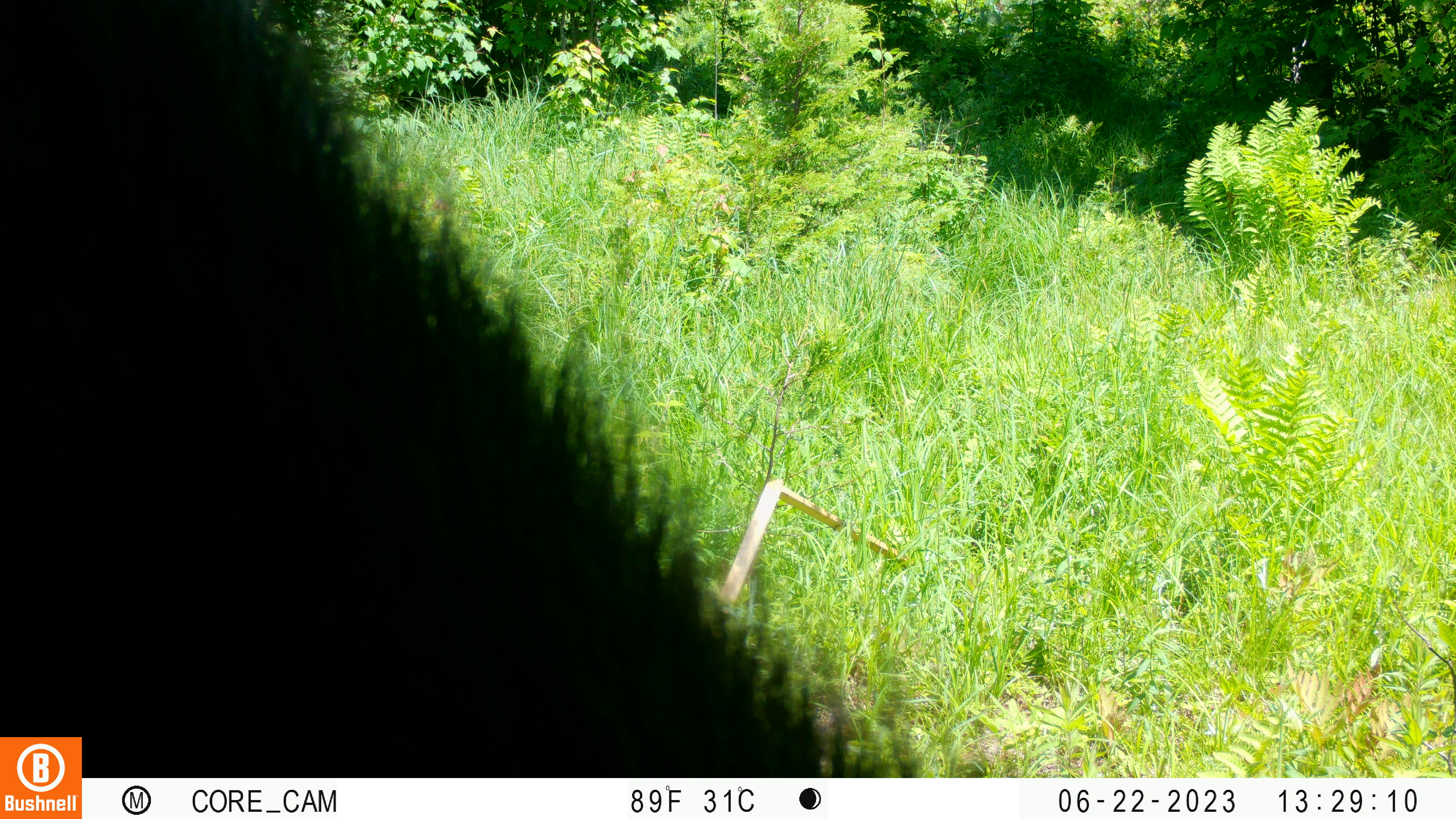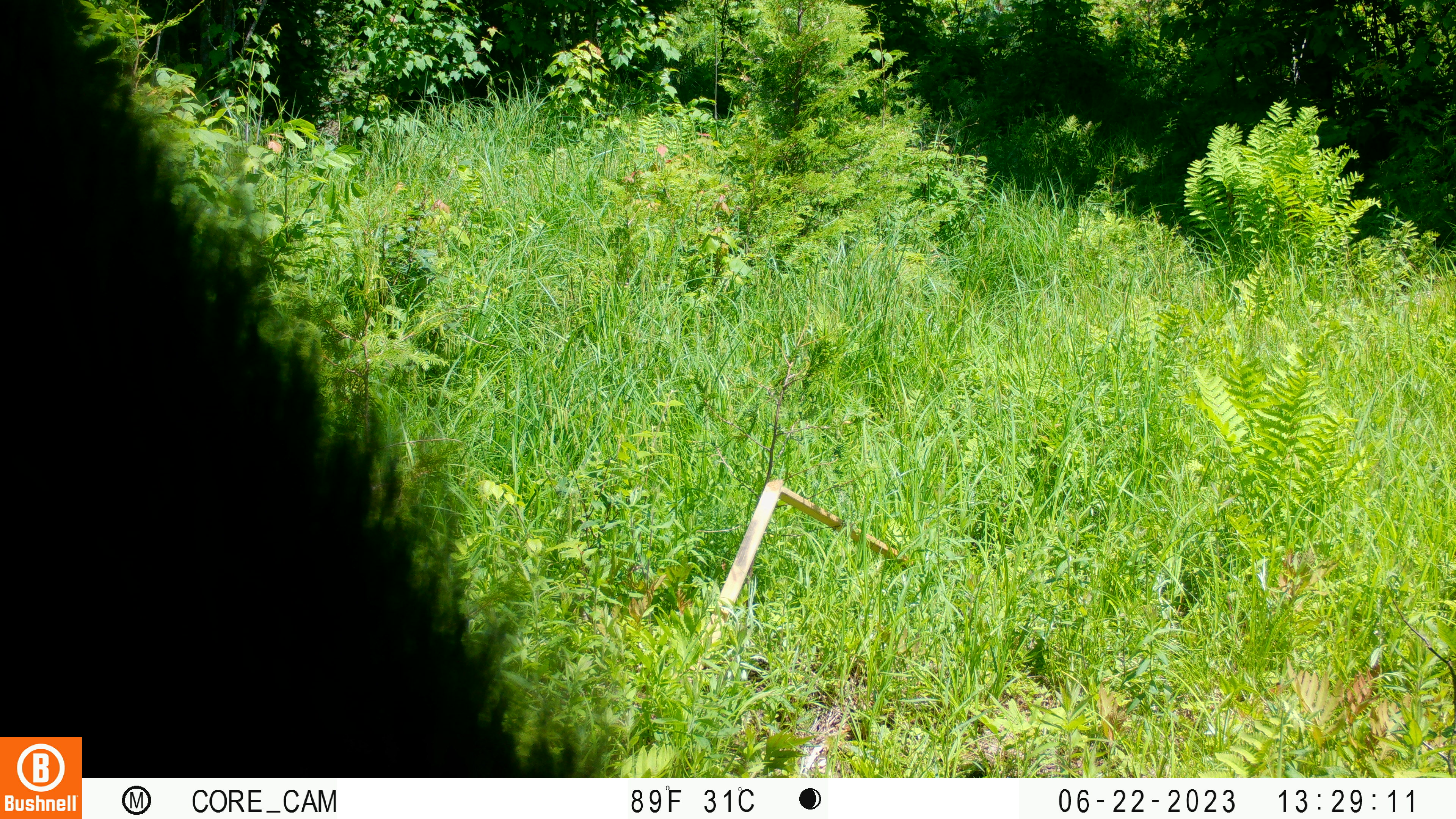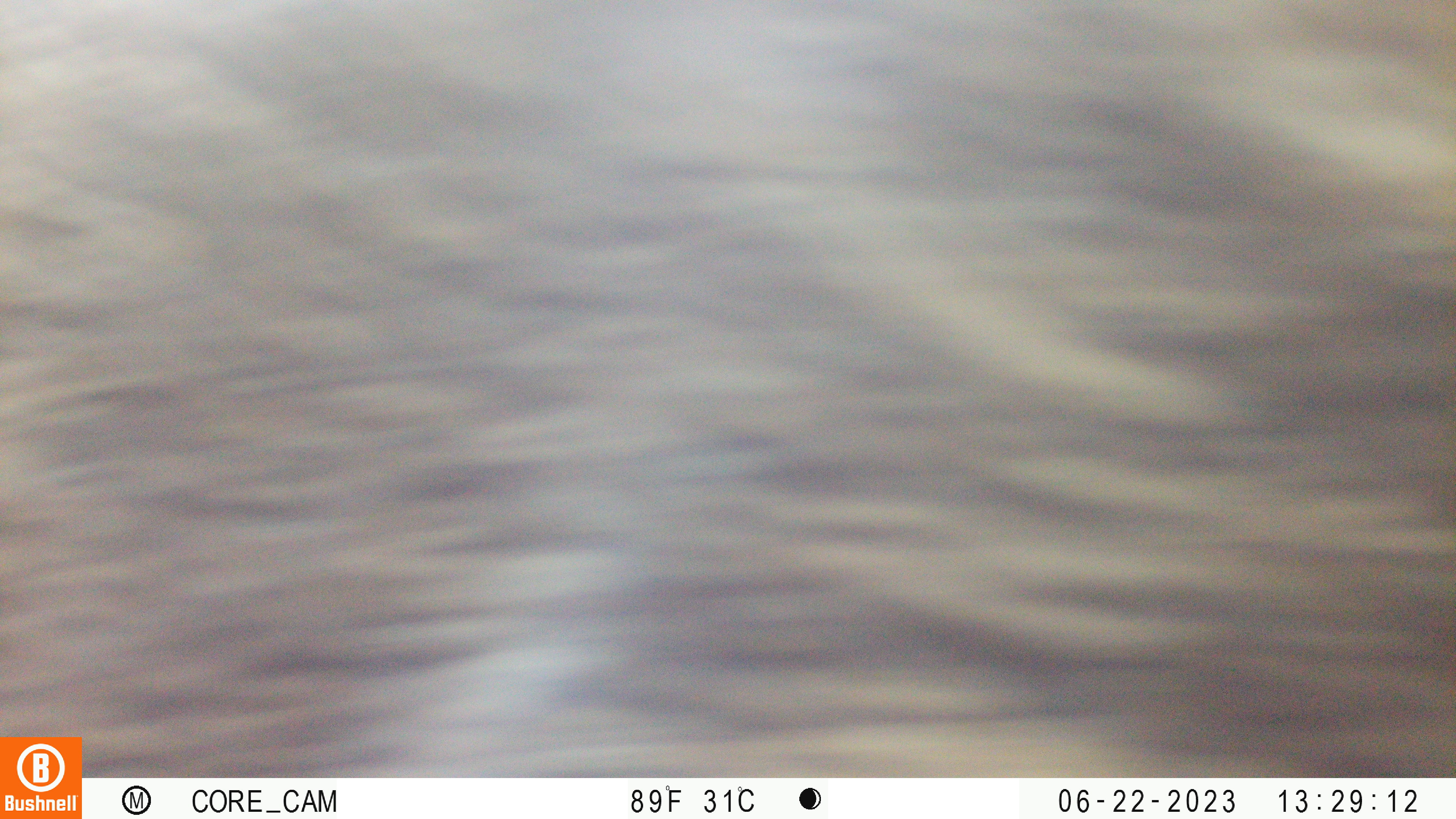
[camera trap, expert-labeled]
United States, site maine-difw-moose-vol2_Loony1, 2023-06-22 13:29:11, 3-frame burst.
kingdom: Animalia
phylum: Chordata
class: Mammalia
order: Artiodactyla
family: Cervidae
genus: Alces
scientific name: Alces alces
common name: moose